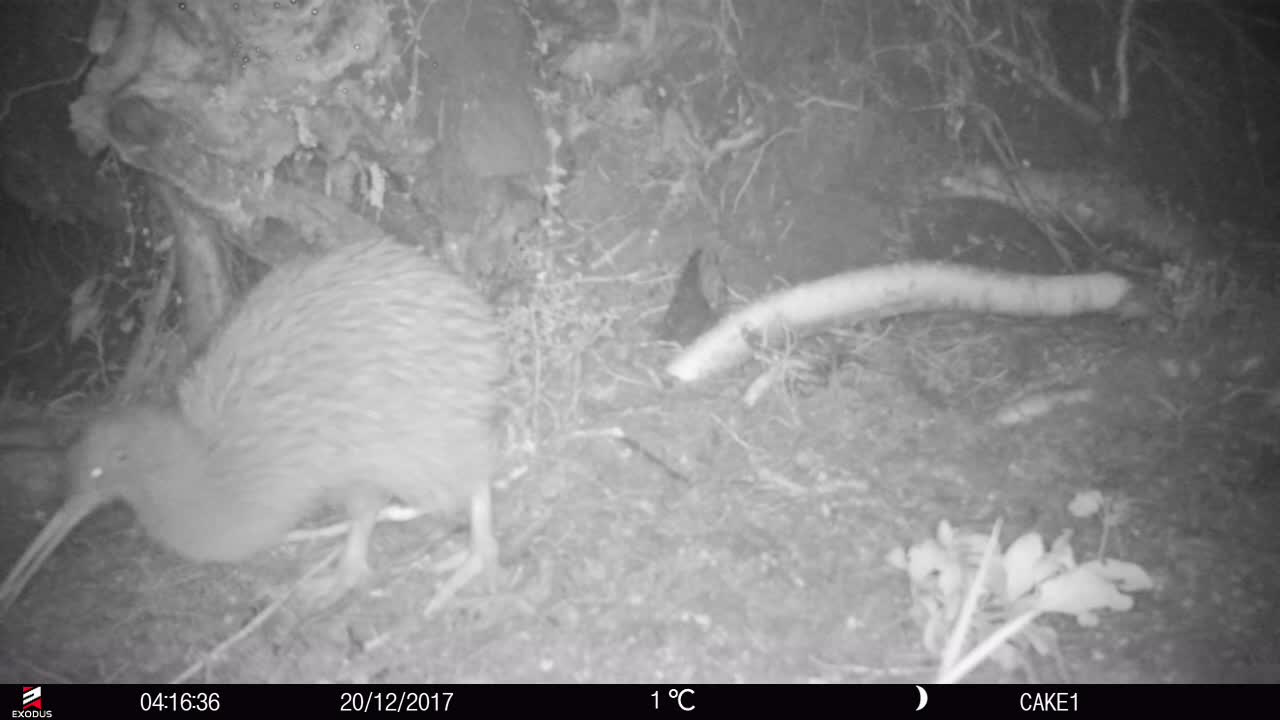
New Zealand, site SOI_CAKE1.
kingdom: Animalia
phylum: Chordata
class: Aves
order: Apterygiformes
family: Apterygidae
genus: Apteryx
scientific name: Apteryx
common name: kiwi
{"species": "kiwi (Apteryx)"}